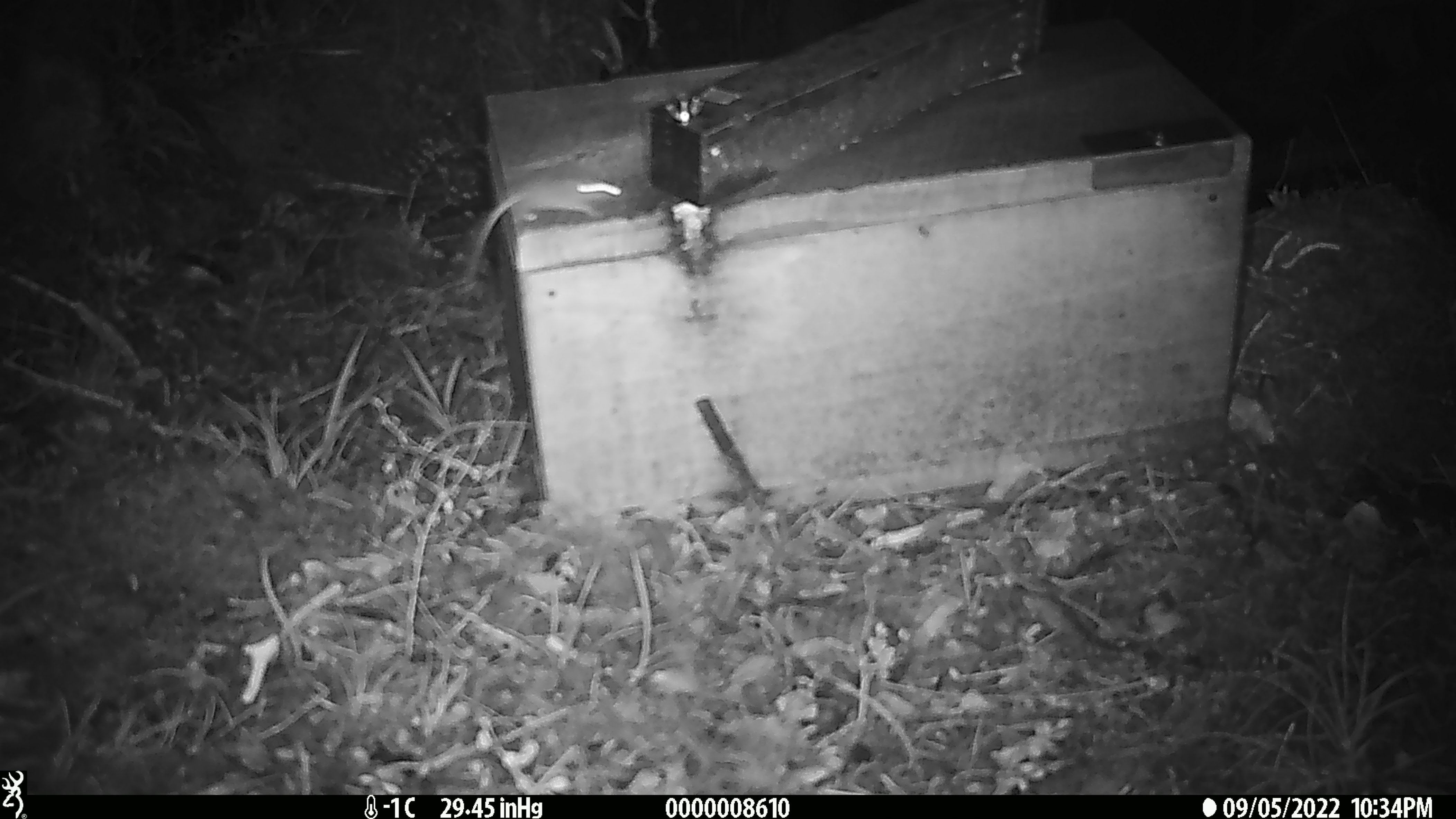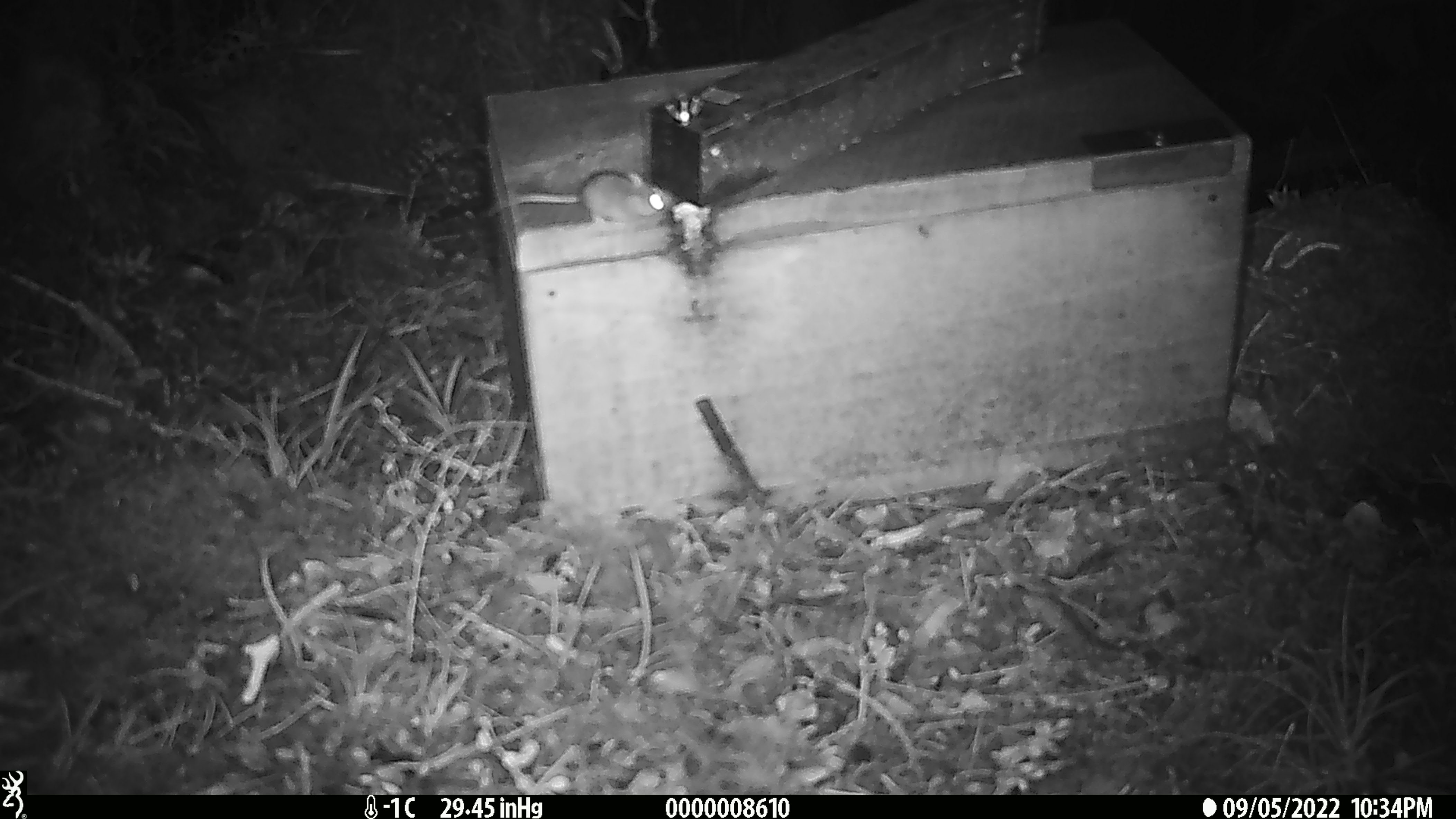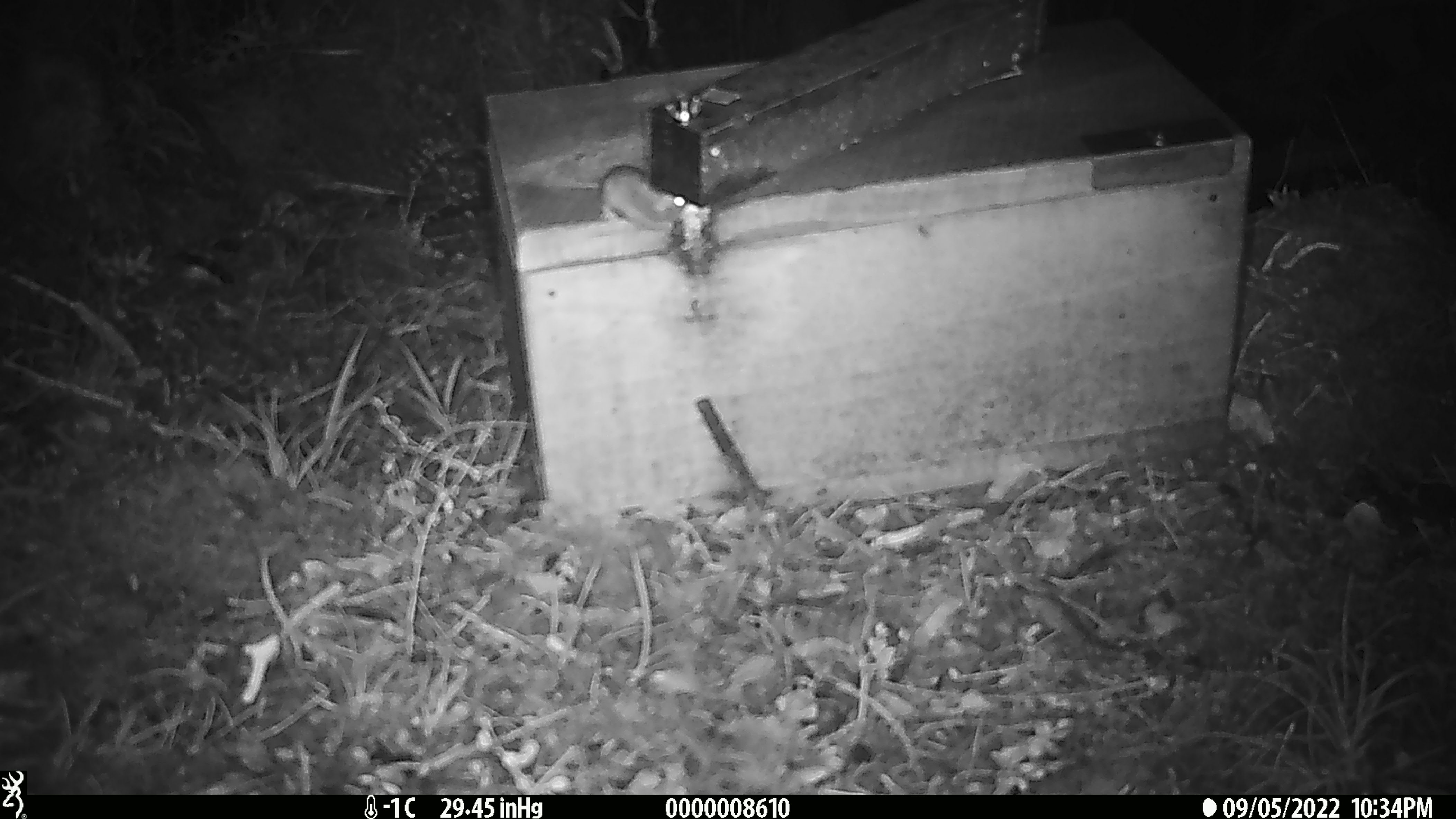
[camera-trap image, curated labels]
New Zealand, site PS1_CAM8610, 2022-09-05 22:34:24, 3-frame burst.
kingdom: Animalia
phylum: Chordata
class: Mammalia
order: Rodentia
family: Muridae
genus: Mus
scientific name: Mus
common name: mouse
Mouse (Mus).